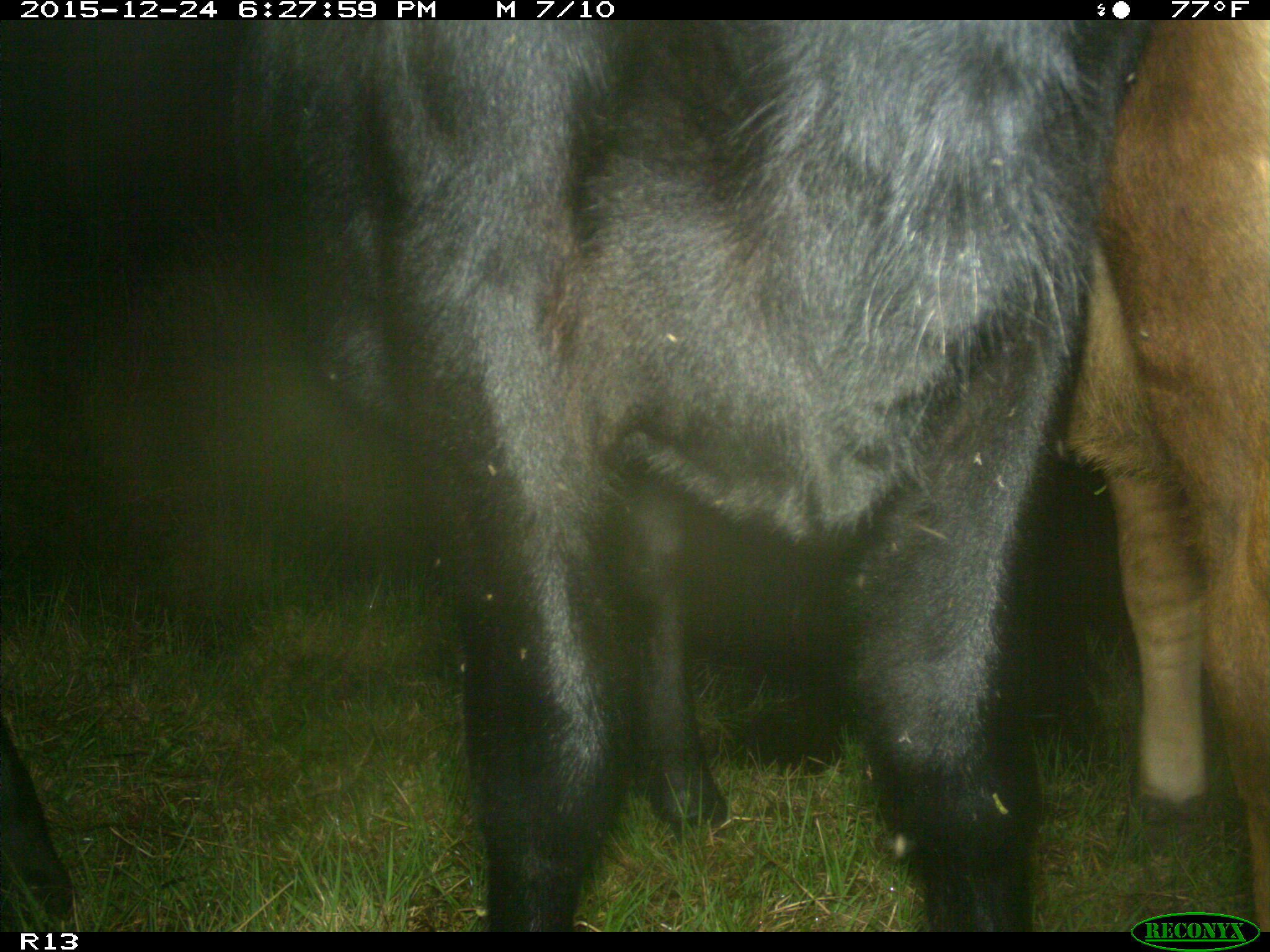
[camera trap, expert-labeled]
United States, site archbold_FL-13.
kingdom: Animalia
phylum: Chordata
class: Mammalia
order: Artiodactyla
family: Bovidae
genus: Bos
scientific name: Bos taurus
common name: domestic cow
Bos taurus (domestic cow).